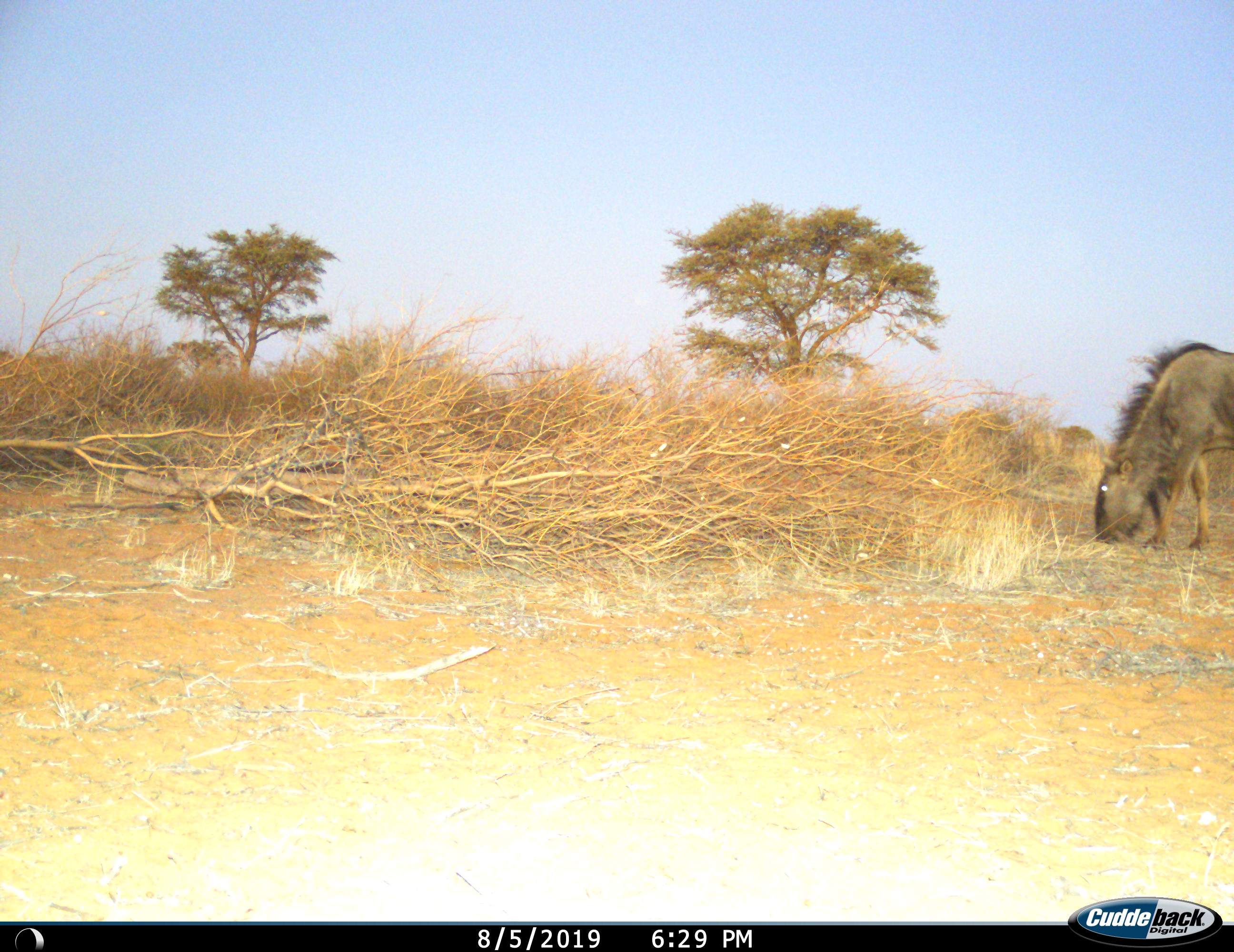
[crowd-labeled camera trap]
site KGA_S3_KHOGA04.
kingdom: Animalia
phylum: Chordata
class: Mammalia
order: Artiodactyla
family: Bovidae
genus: Connochaetes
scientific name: Connochaetes taurinus taurinus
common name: blue wildebeest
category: wildebeestblue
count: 1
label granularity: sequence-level